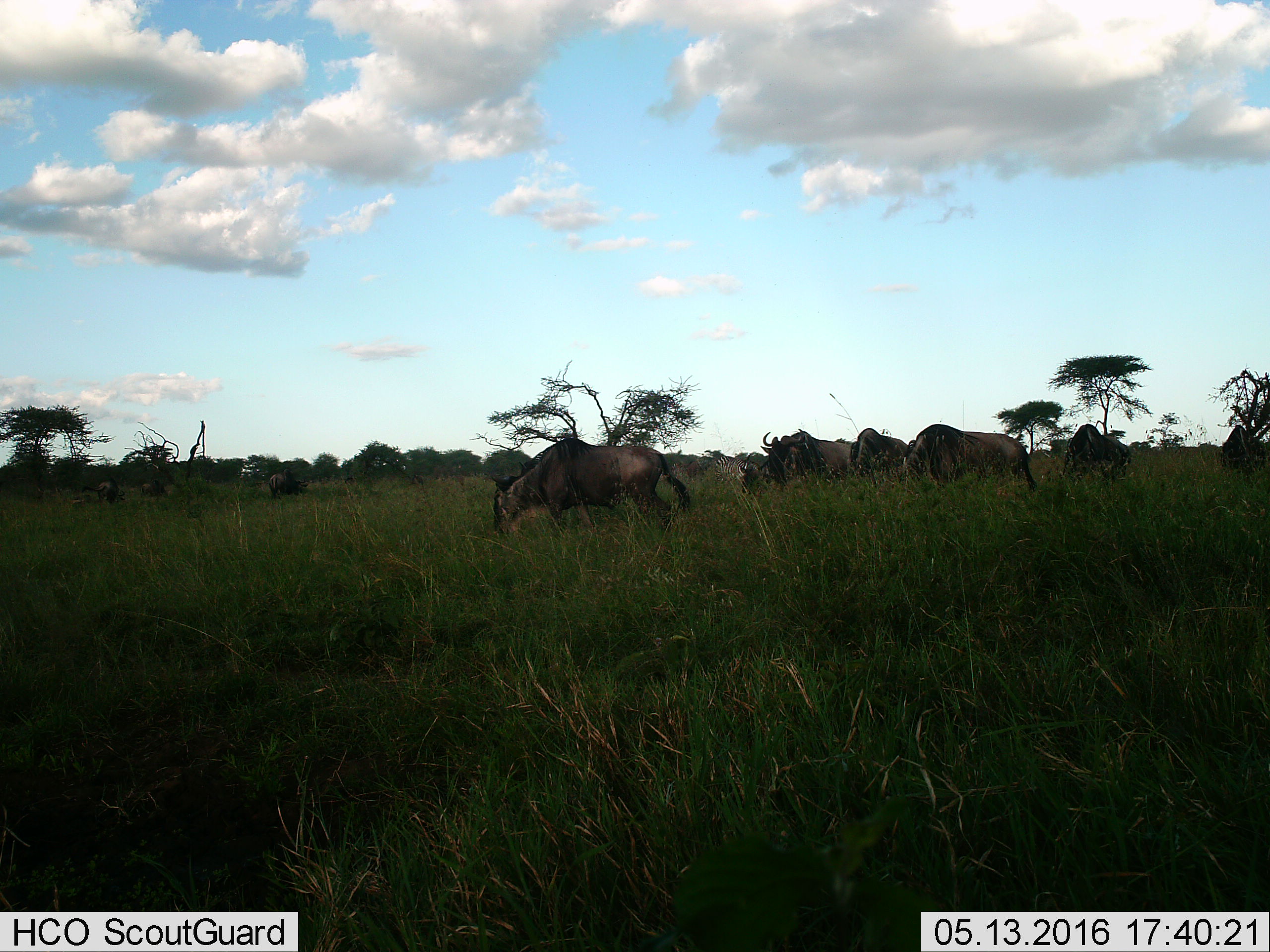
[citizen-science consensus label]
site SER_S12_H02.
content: unidentified animal